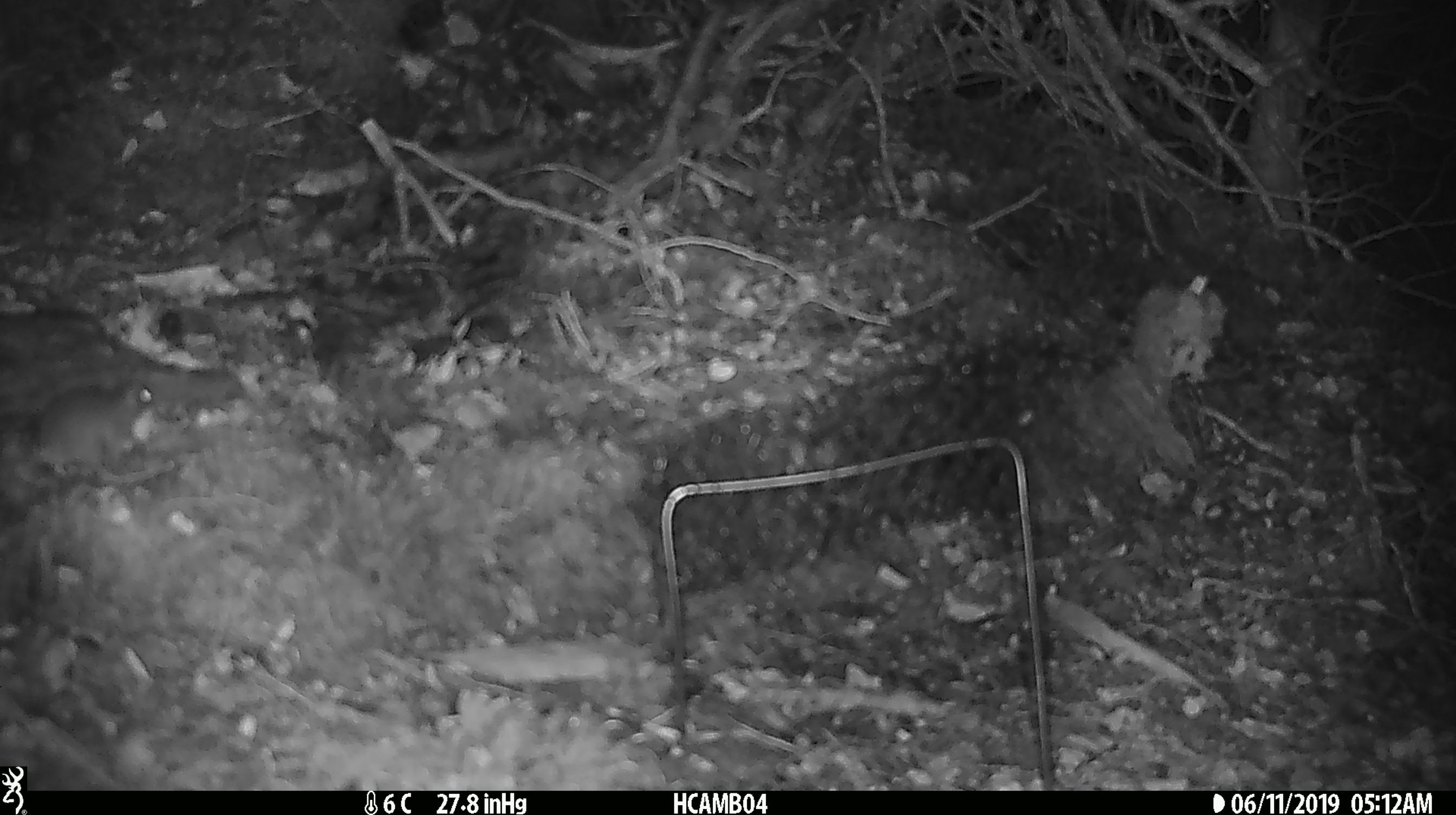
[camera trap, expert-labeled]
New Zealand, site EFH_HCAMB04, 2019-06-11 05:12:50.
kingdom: Animalia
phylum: Chordata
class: Mammalia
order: Rodentia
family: Muridae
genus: Mus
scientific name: Mus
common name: mouse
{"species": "mouse (Mus)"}